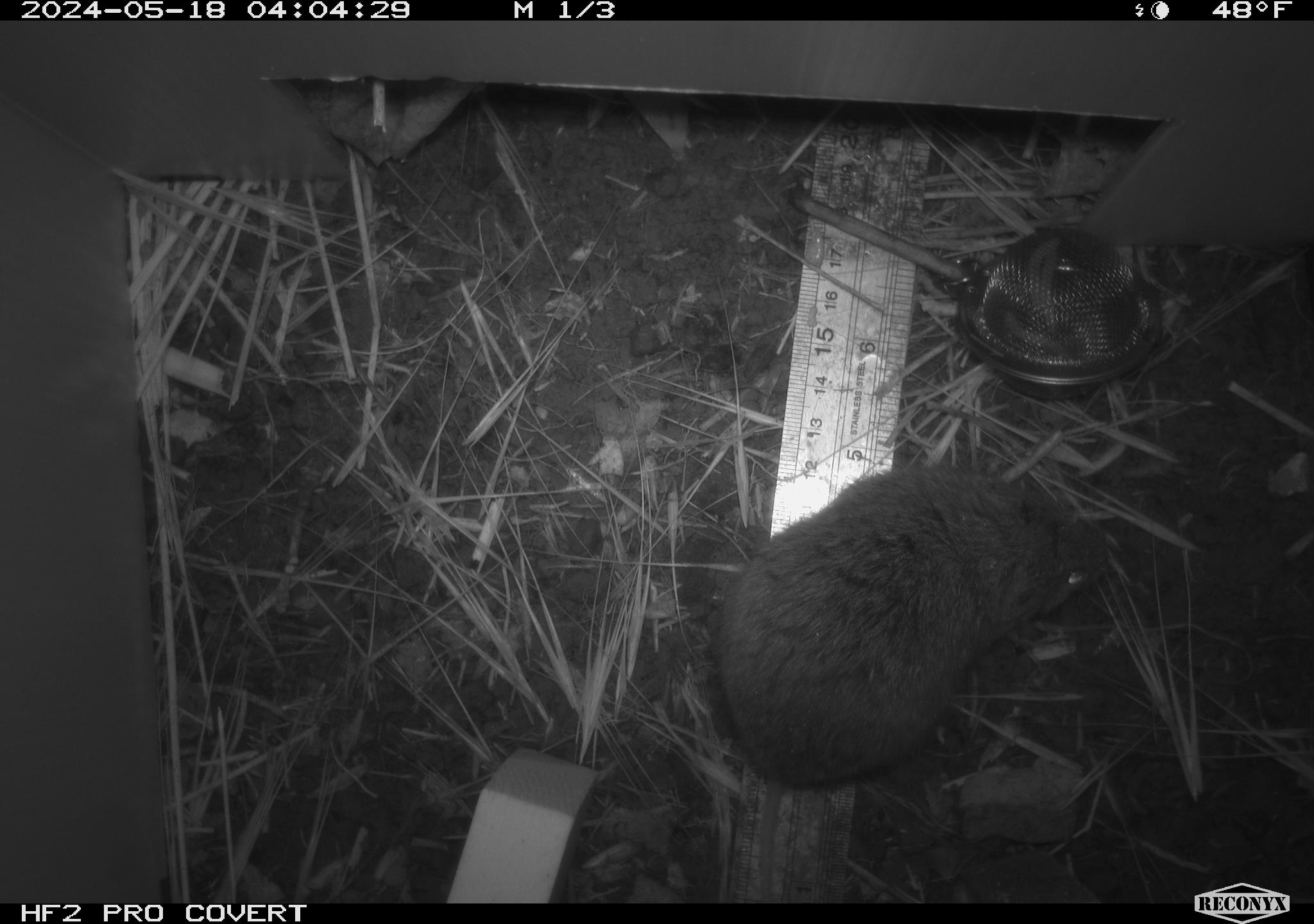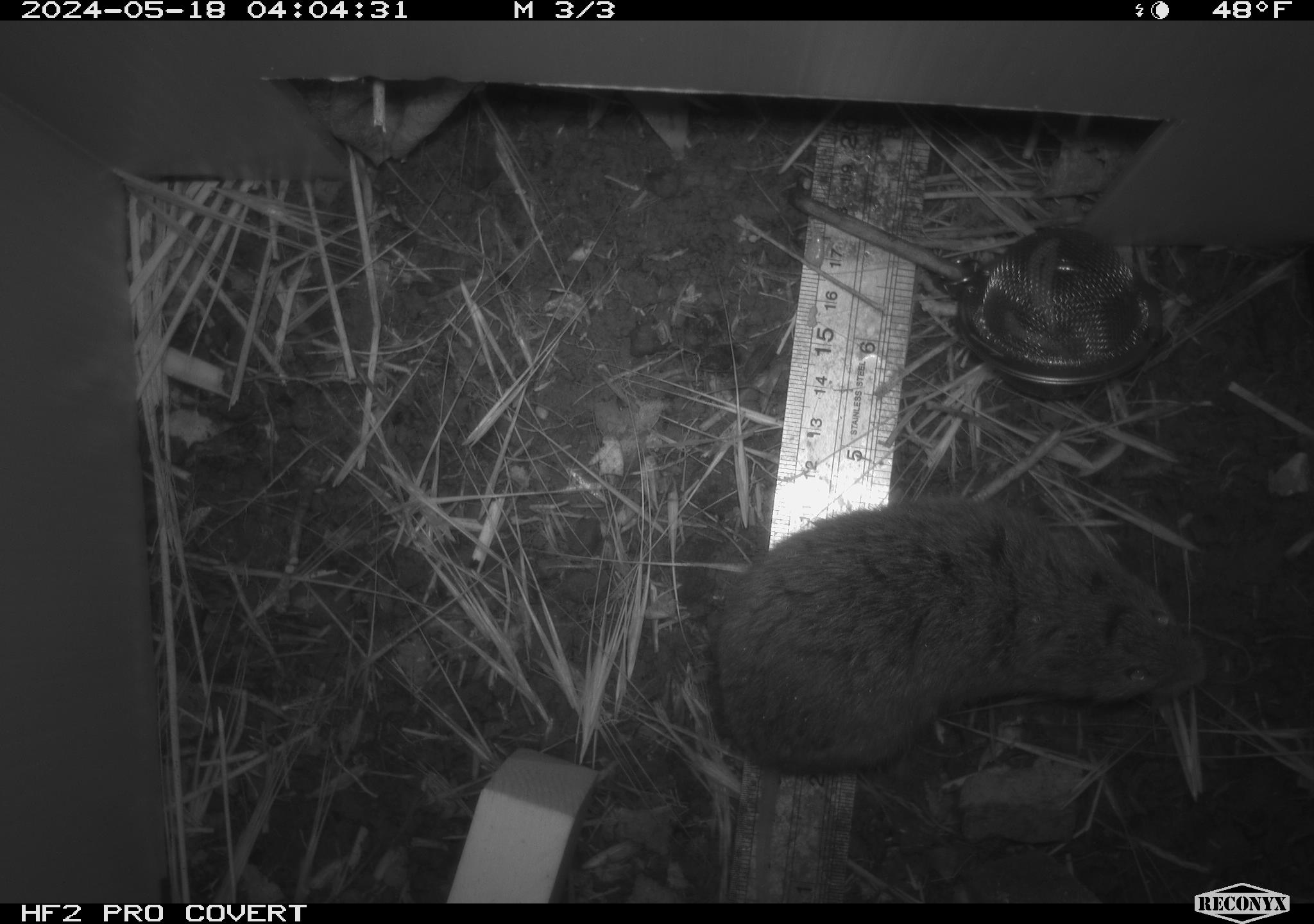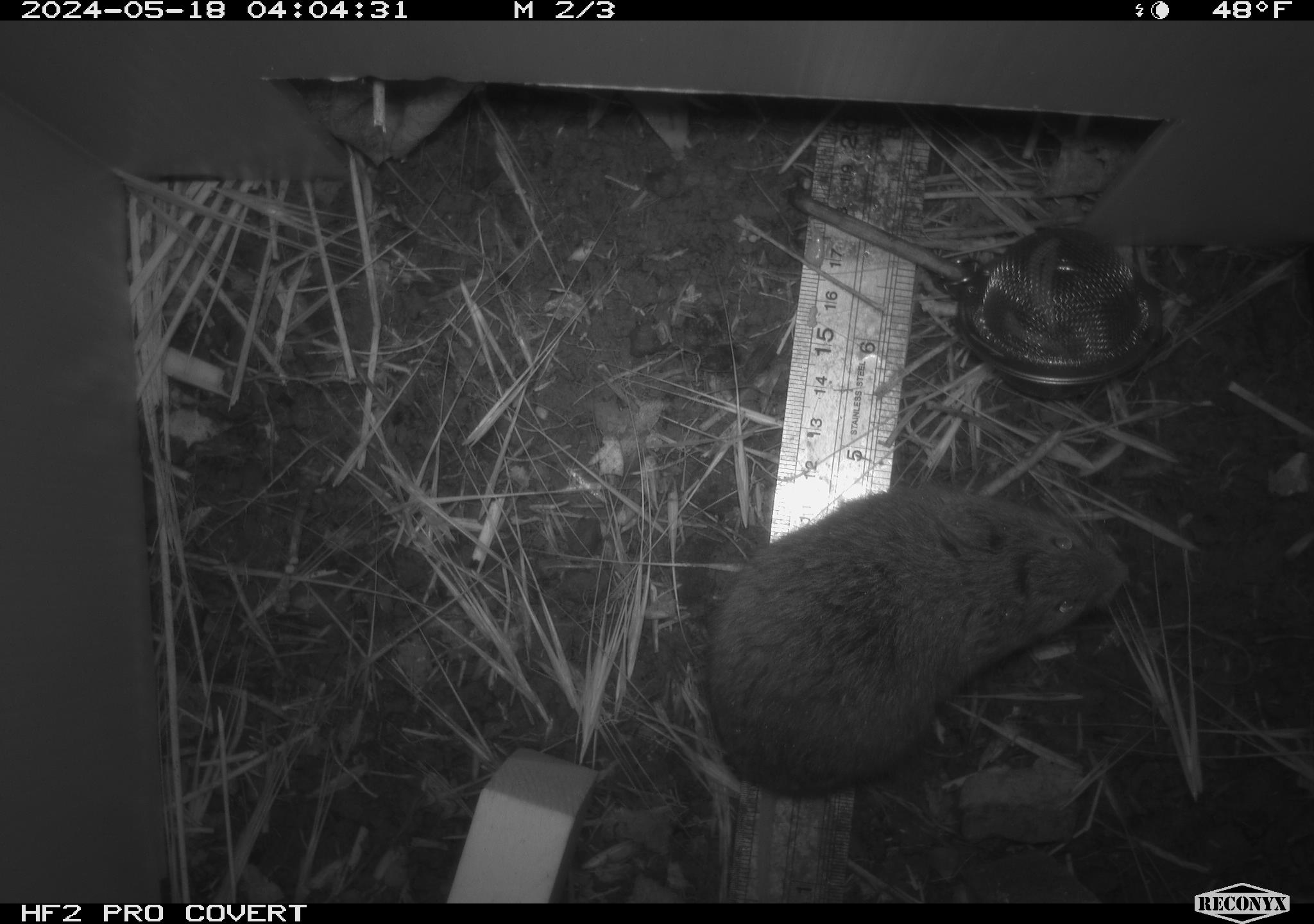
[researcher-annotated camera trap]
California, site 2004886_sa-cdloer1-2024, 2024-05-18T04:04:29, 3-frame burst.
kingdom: Animalia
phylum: Chordata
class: Mammalia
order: Rodentia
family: Cricetidae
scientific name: Arvicolinae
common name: voles, lemmings, and muskrats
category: arvicolinae subfamily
Arvicolinae subfamily (voles, lemmings, and muskrats) (Arvicolinae).